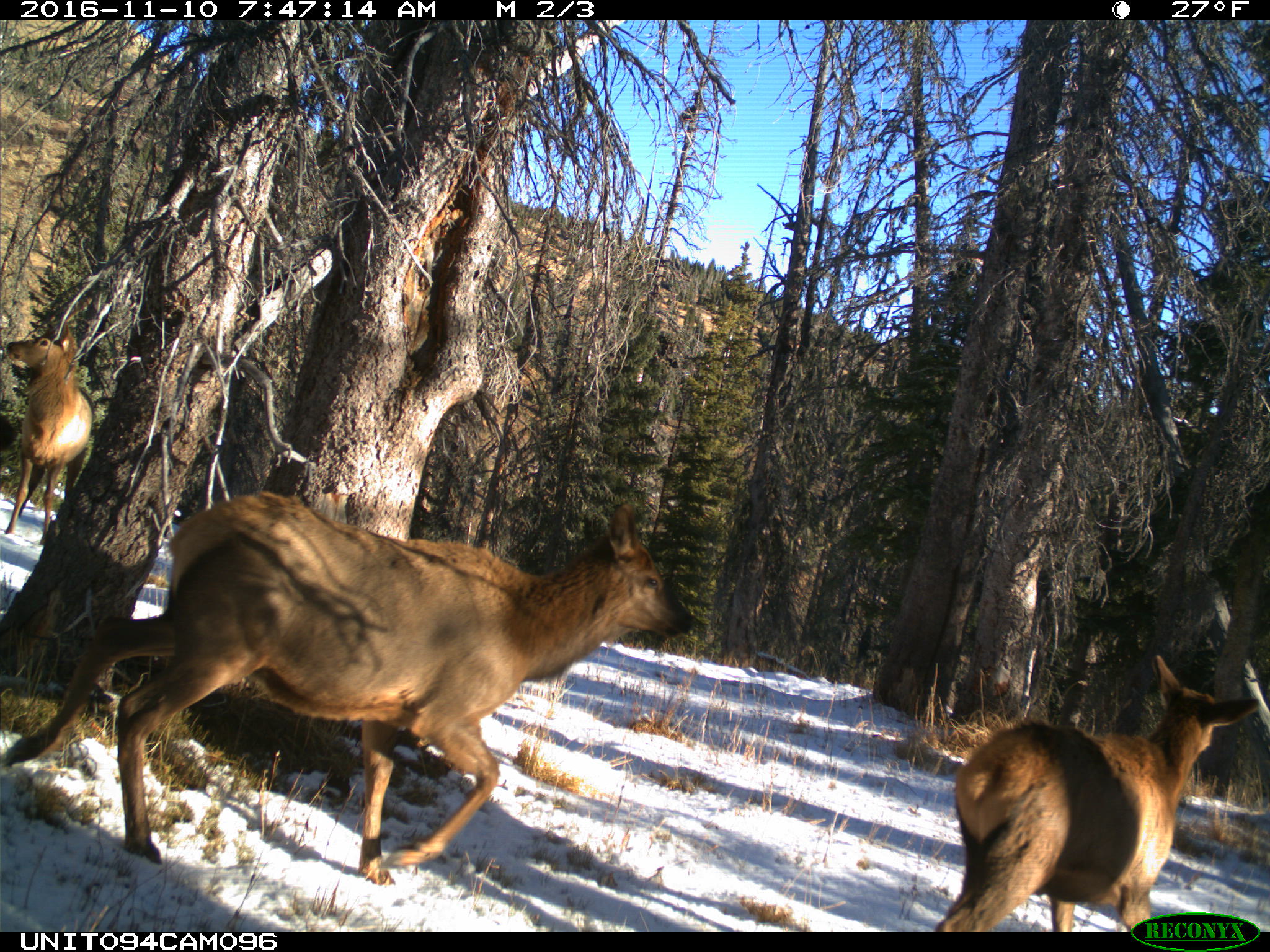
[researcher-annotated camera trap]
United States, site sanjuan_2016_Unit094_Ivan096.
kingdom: Animalia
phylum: Chordata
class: Mammalia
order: Artiodactyla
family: Cervidae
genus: Cervus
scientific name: Cervus elaphus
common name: red deer